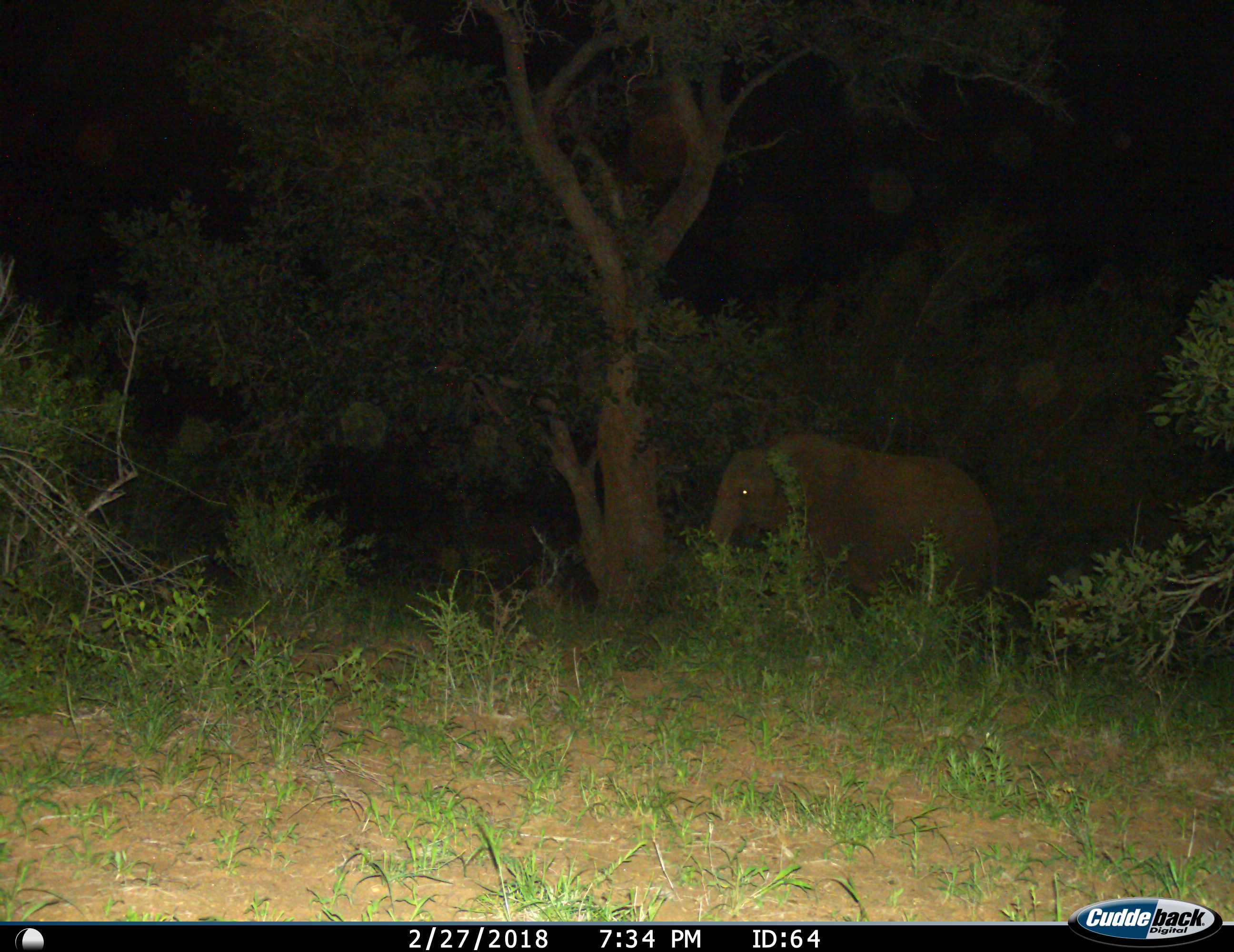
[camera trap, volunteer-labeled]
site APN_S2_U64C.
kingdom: Animalia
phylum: Chordata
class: Mammalia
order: Proboscidea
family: Elephantidae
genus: Loxodonta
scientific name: Loxodonta africana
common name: african bush elephant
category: elephant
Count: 1.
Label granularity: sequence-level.